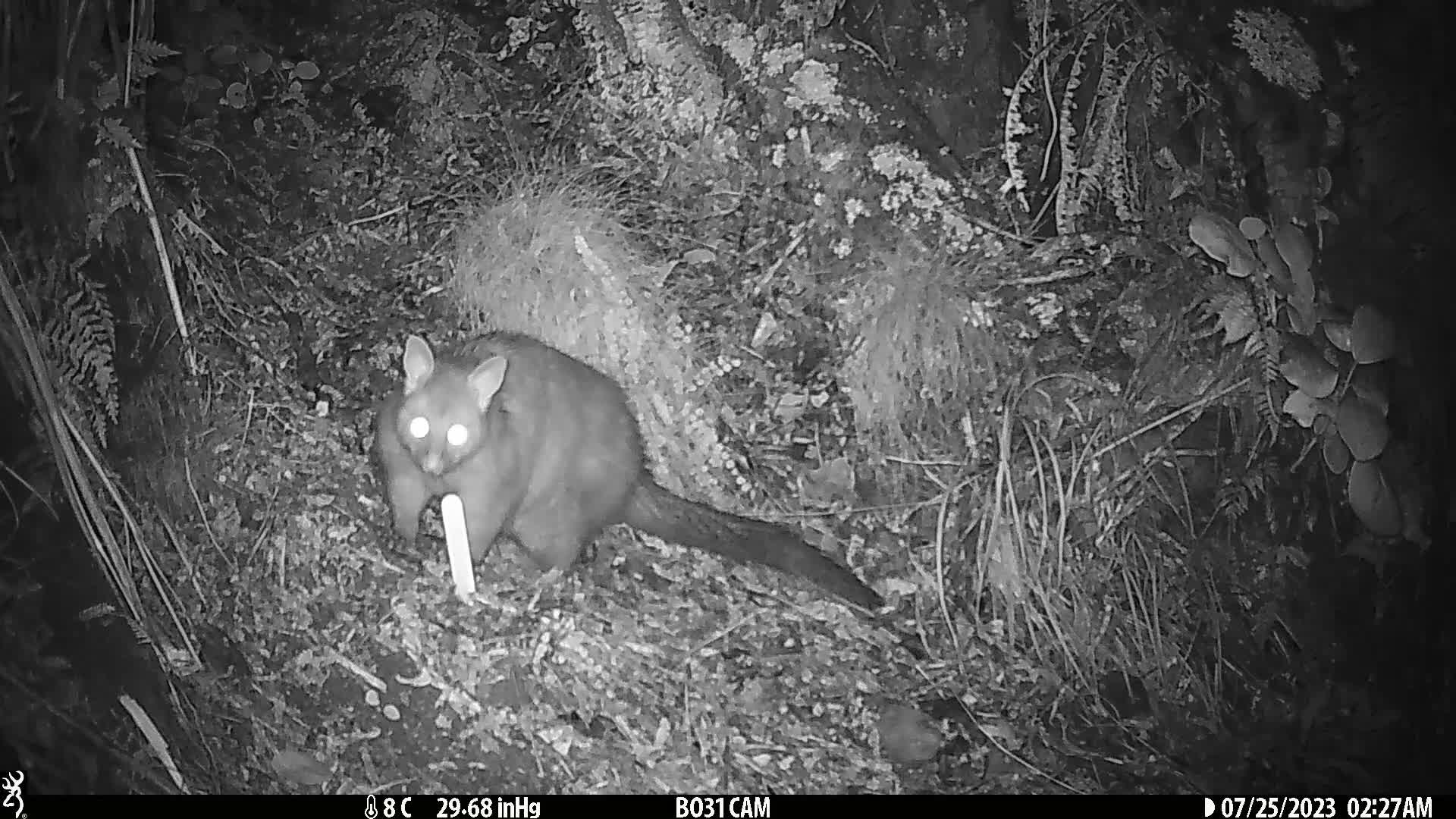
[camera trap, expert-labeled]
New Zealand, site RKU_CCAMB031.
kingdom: Animalia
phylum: Chordata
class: Mammalia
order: Diprotodontia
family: Phalangeridae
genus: Trichosurus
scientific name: Trichosurus vulpecula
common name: common brushtail possum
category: possum